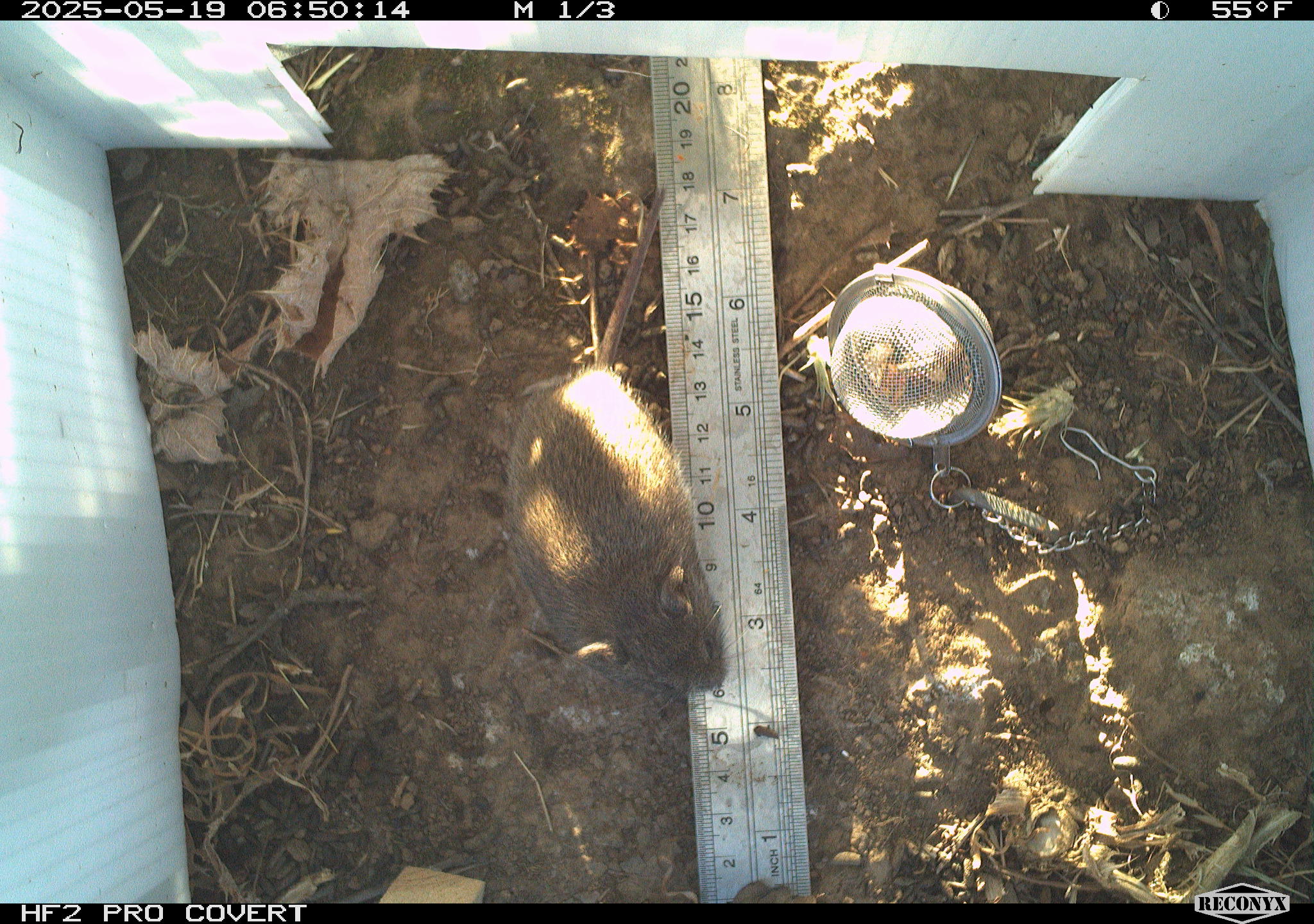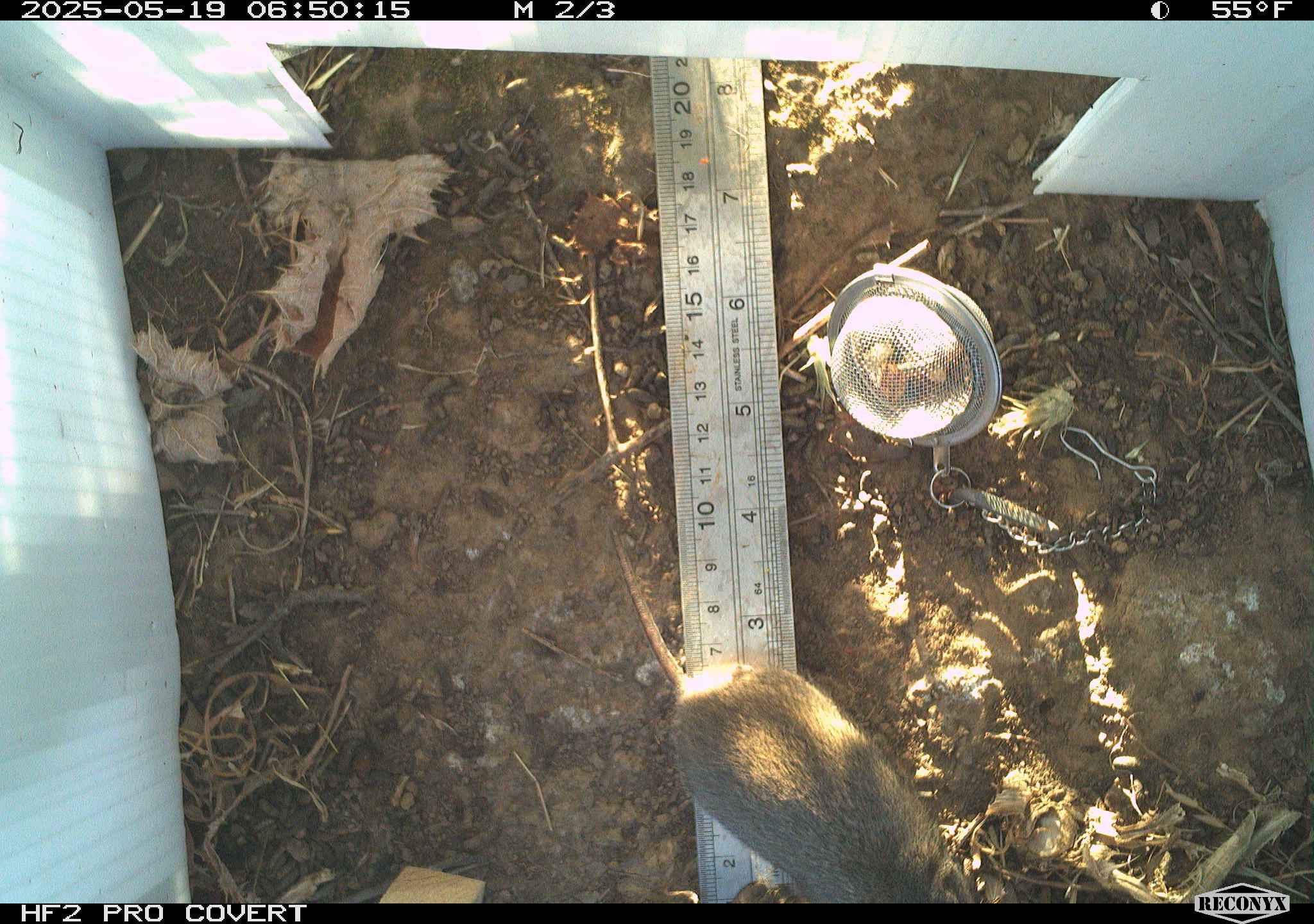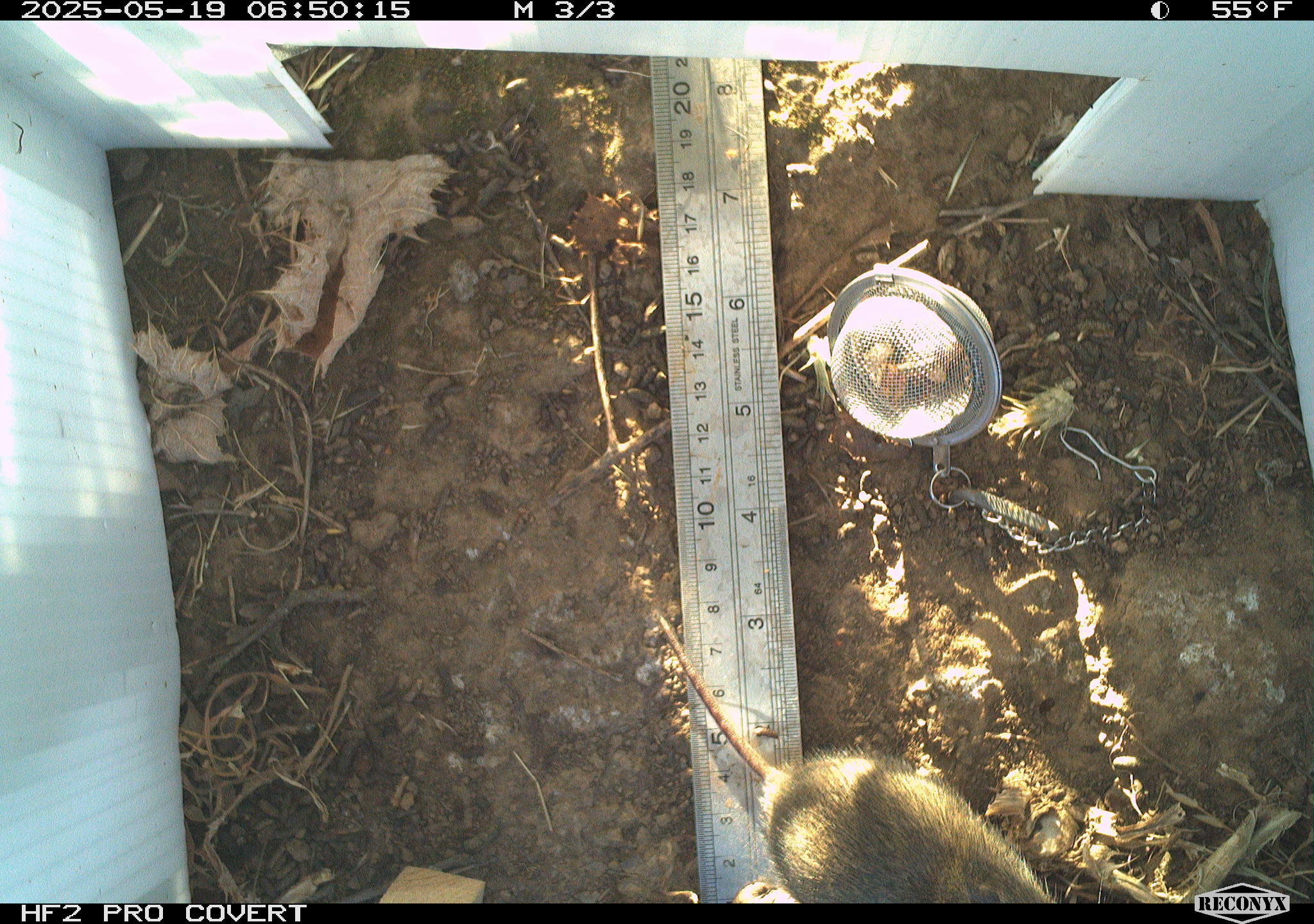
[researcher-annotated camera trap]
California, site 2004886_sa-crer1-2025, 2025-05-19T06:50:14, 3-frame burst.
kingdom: Animalia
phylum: Chordata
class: Mammalia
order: Rodentia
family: Cricetidae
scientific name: Arvicolinae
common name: voles, lemmings, and muskrats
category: arvicolinae subfamily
Arvicolinae subfamily (voles, lemmings, and muskrats) (Arvicolinae).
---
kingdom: Animalia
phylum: Chordata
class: Mammalia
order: Rodentia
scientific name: Rodentia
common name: rodent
Rodent (Rodentia).